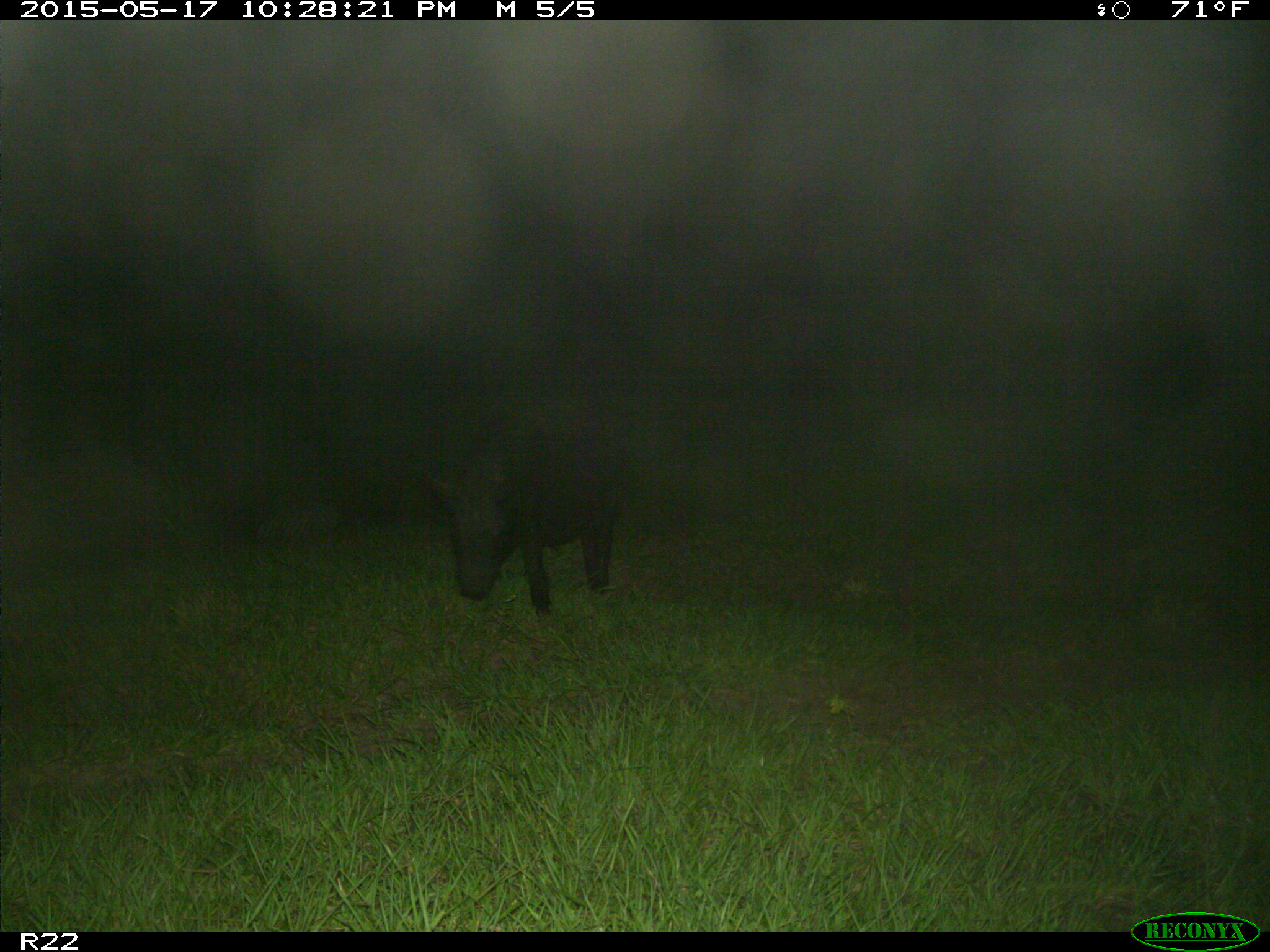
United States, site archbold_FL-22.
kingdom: Animalia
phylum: Chordata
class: Mammalia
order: Artiodactyla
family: Suidae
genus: Sus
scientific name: Sus scrofa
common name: wild boar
Sus scrofa (wild boar).